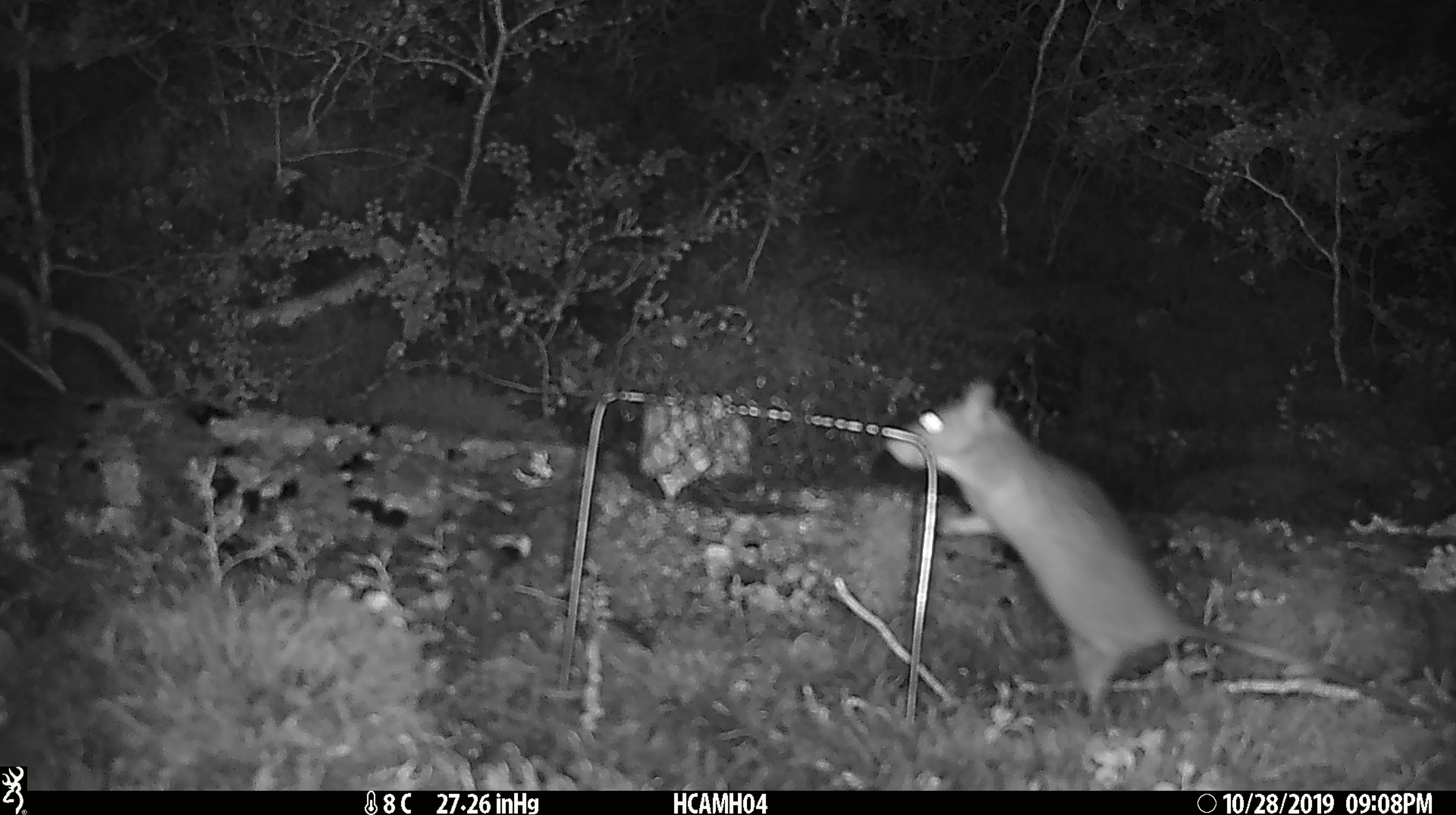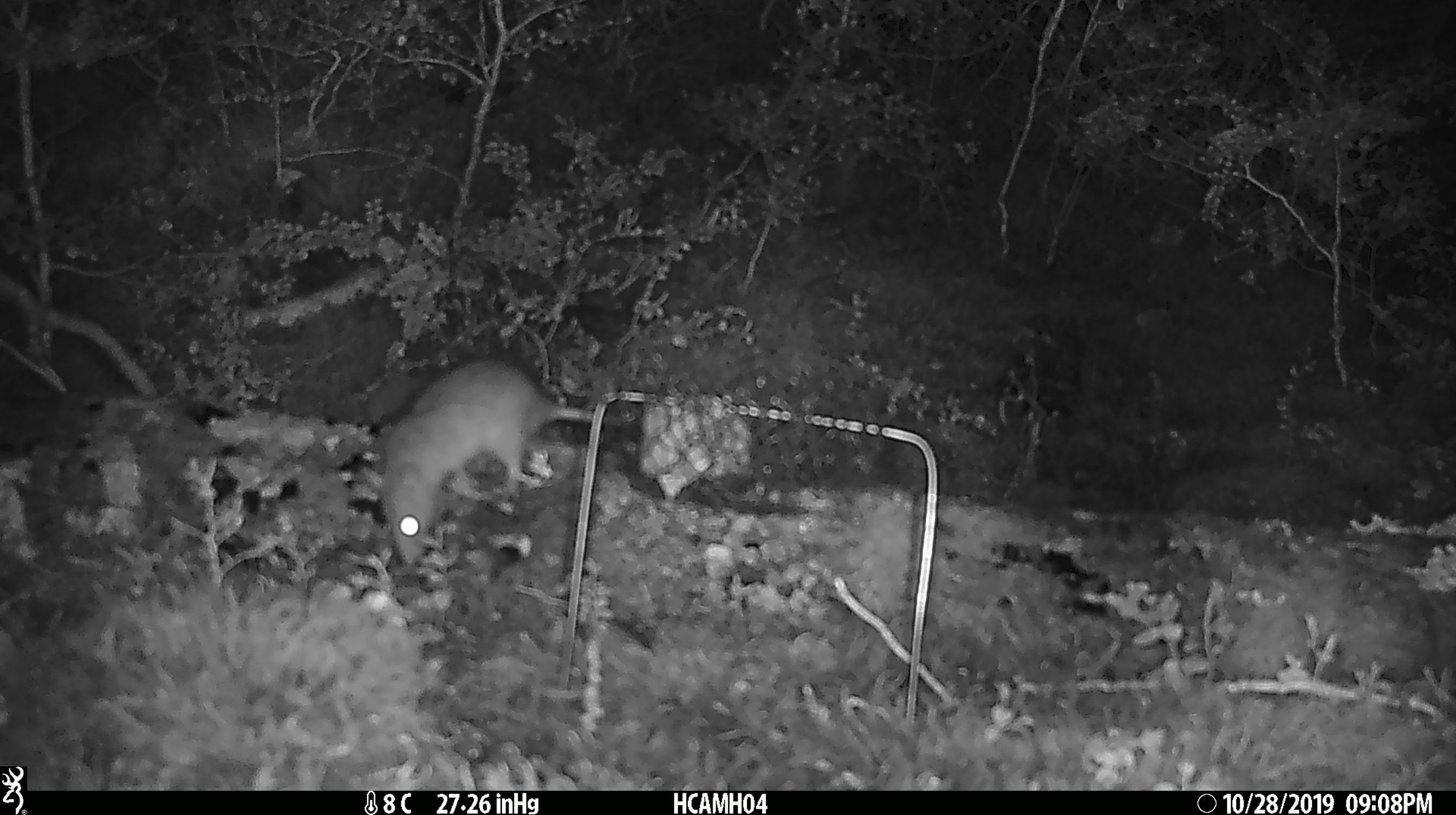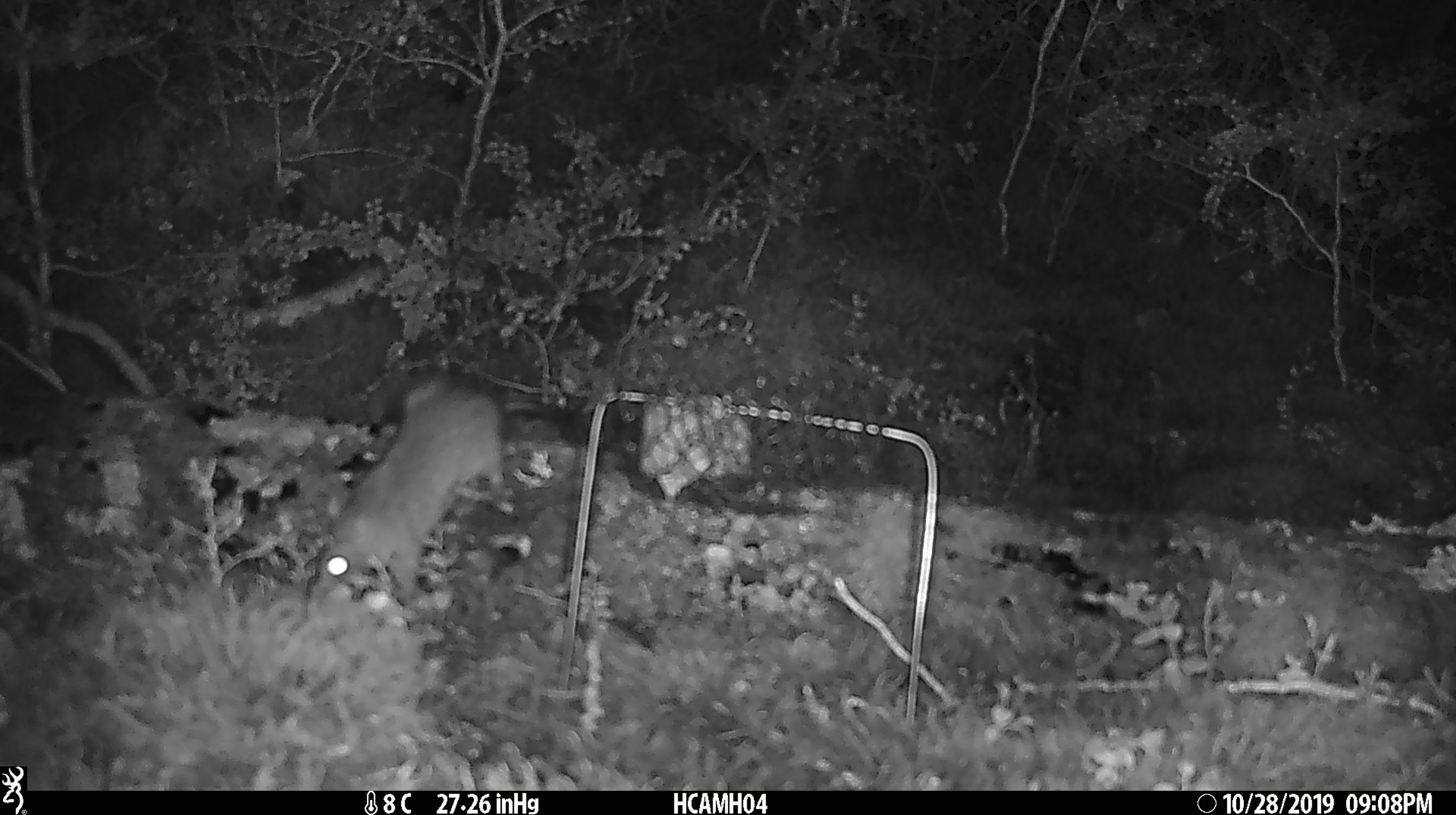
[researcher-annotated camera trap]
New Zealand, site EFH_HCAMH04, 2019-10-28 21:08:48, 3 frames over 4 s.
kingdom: Animalia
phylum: Chordata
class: Mammalia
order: Rodentia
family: Muridae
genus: Rattus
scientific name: Rattus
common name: rat